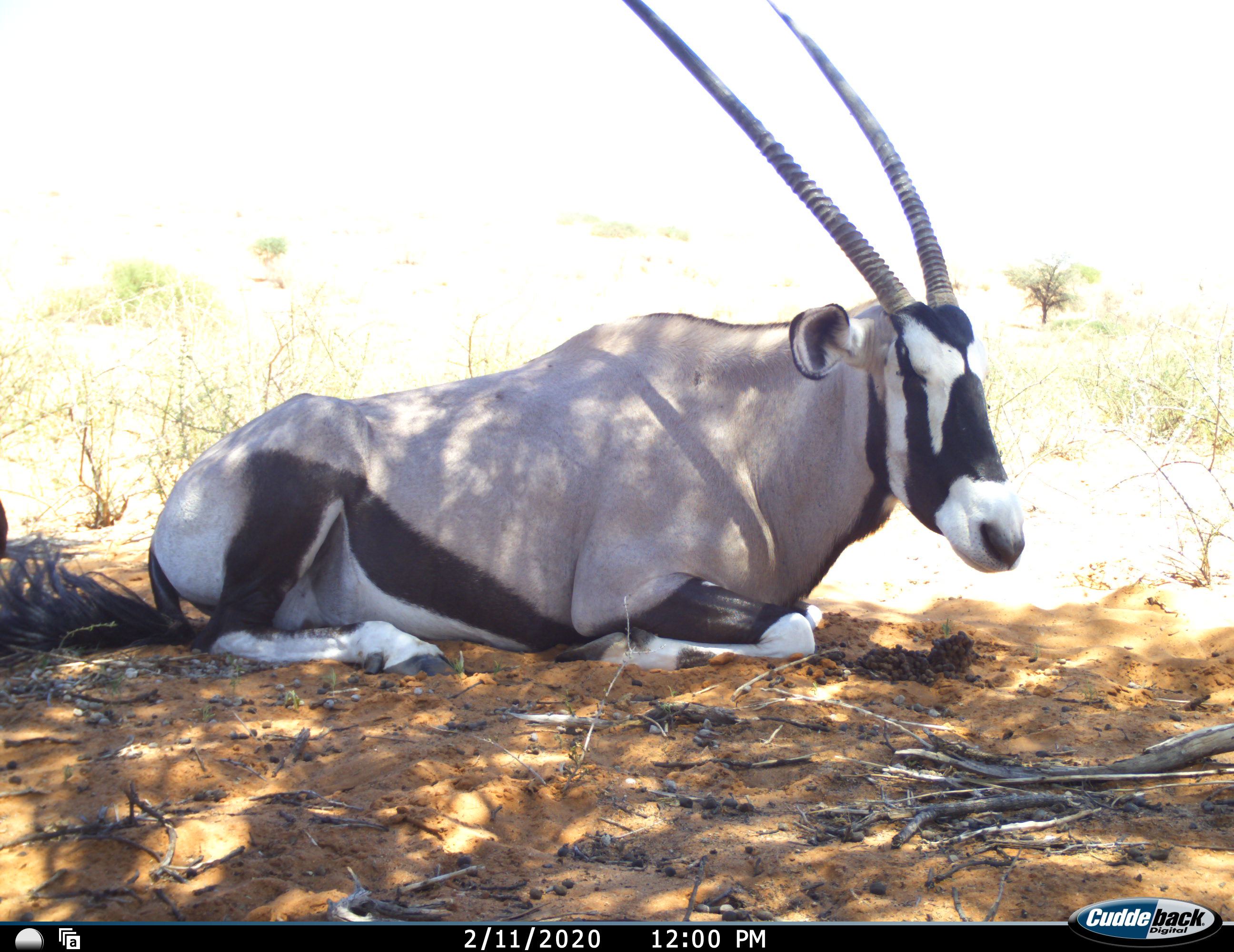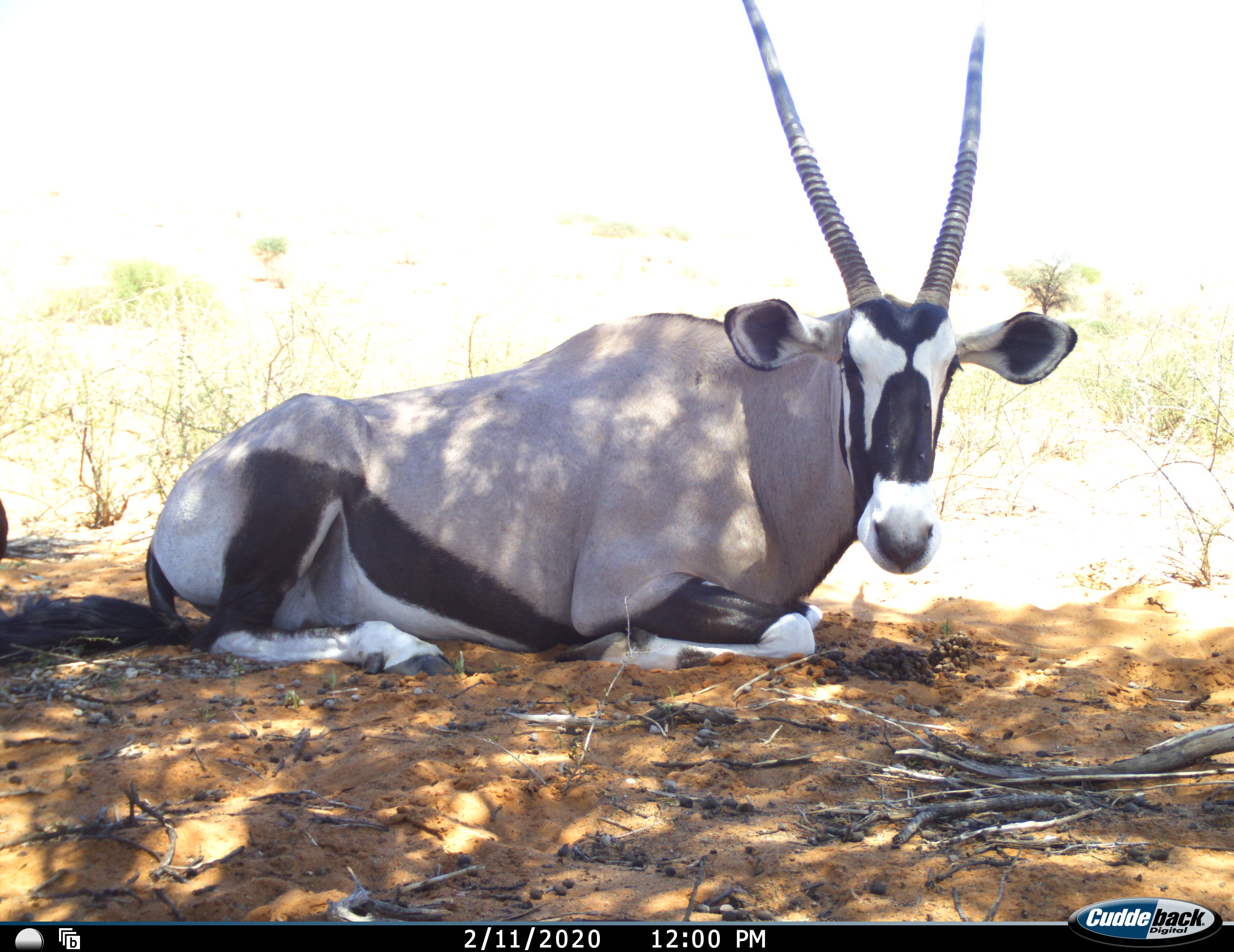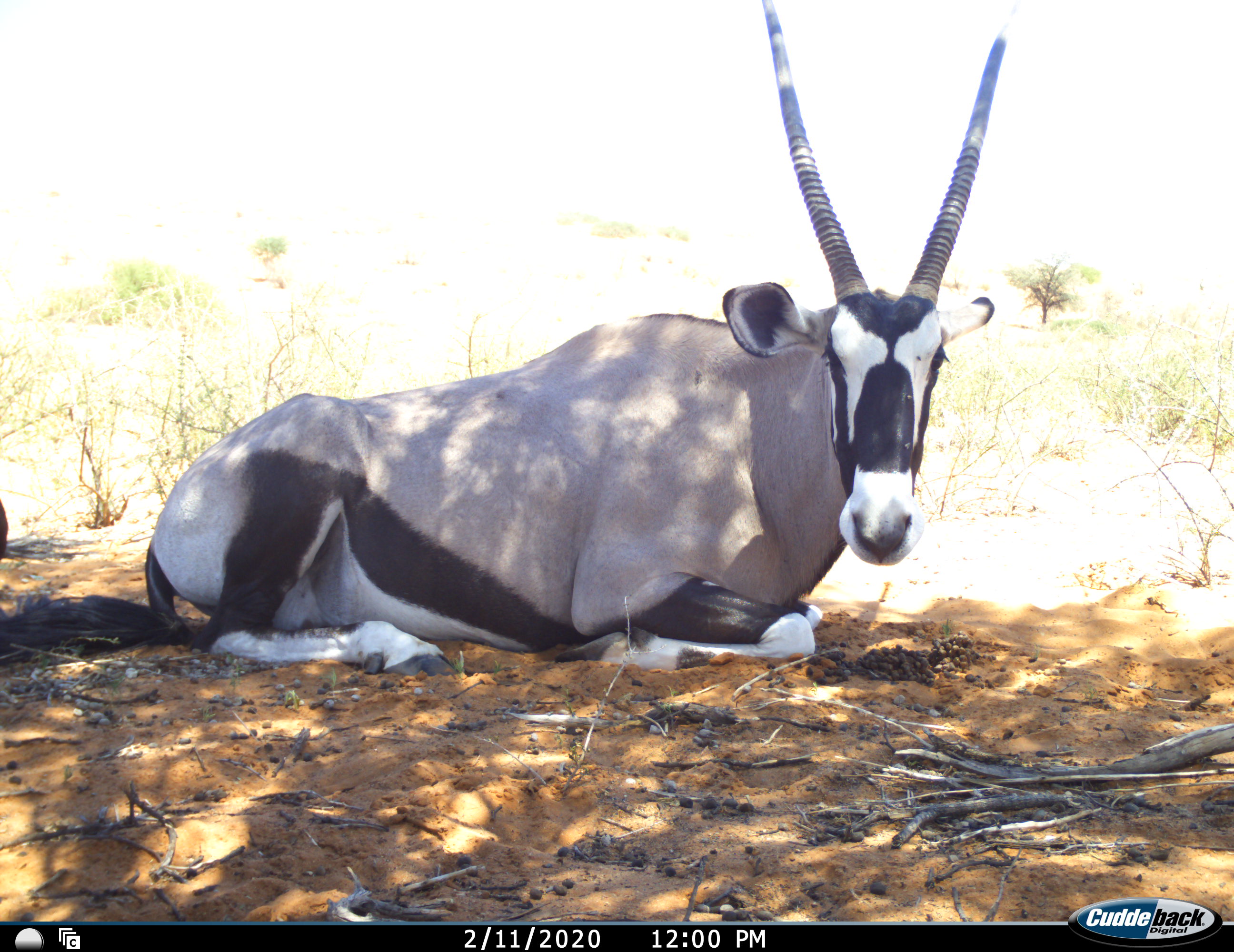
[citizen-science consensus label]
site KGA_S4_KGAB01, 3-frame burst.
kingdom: Animalia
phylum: Chordata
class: Mammalia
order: Artiodactyla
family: Bovidae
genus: Oryx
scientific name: Oryx gazella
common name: gemsbok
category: oryx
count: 1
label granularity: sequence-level